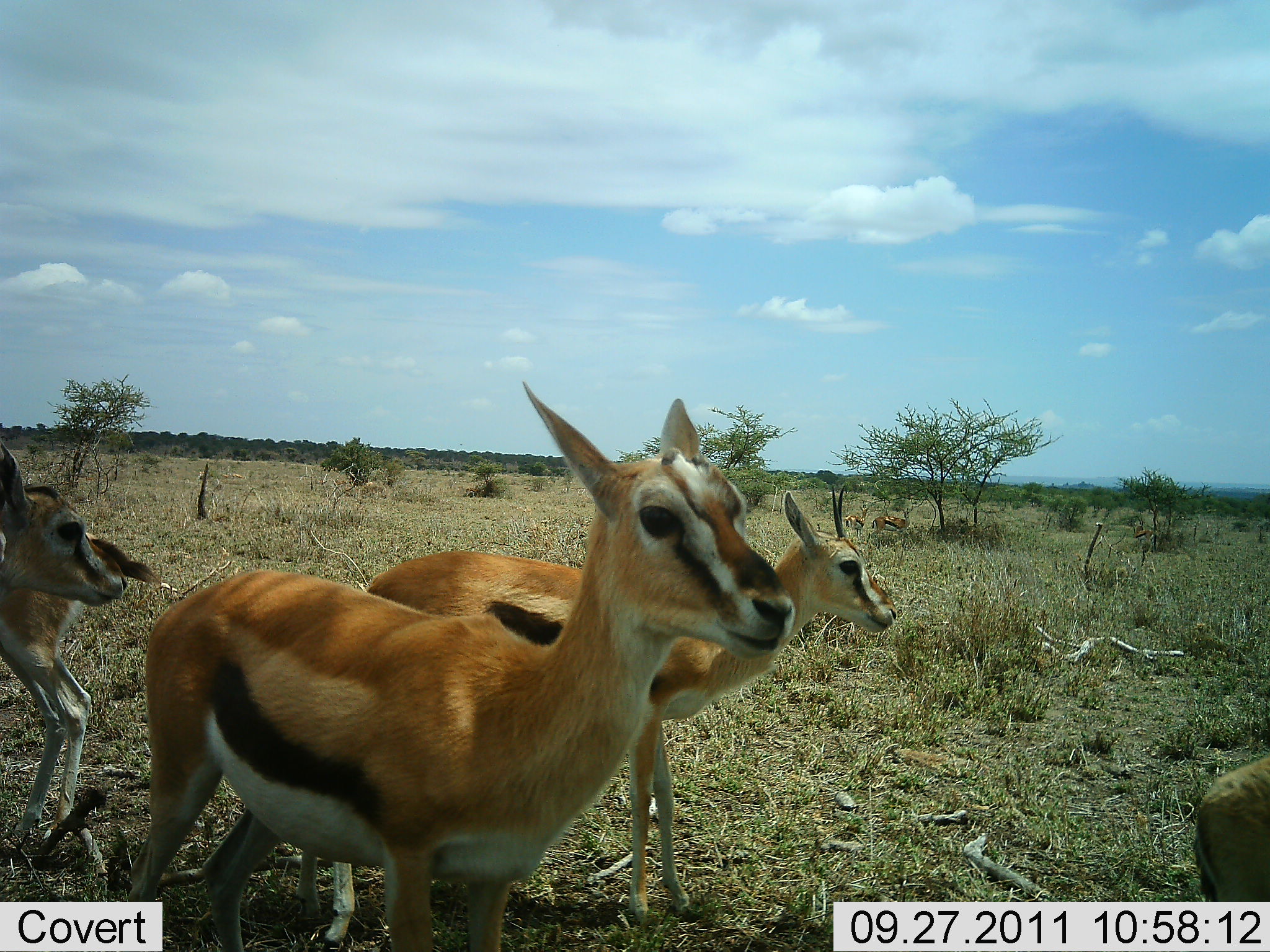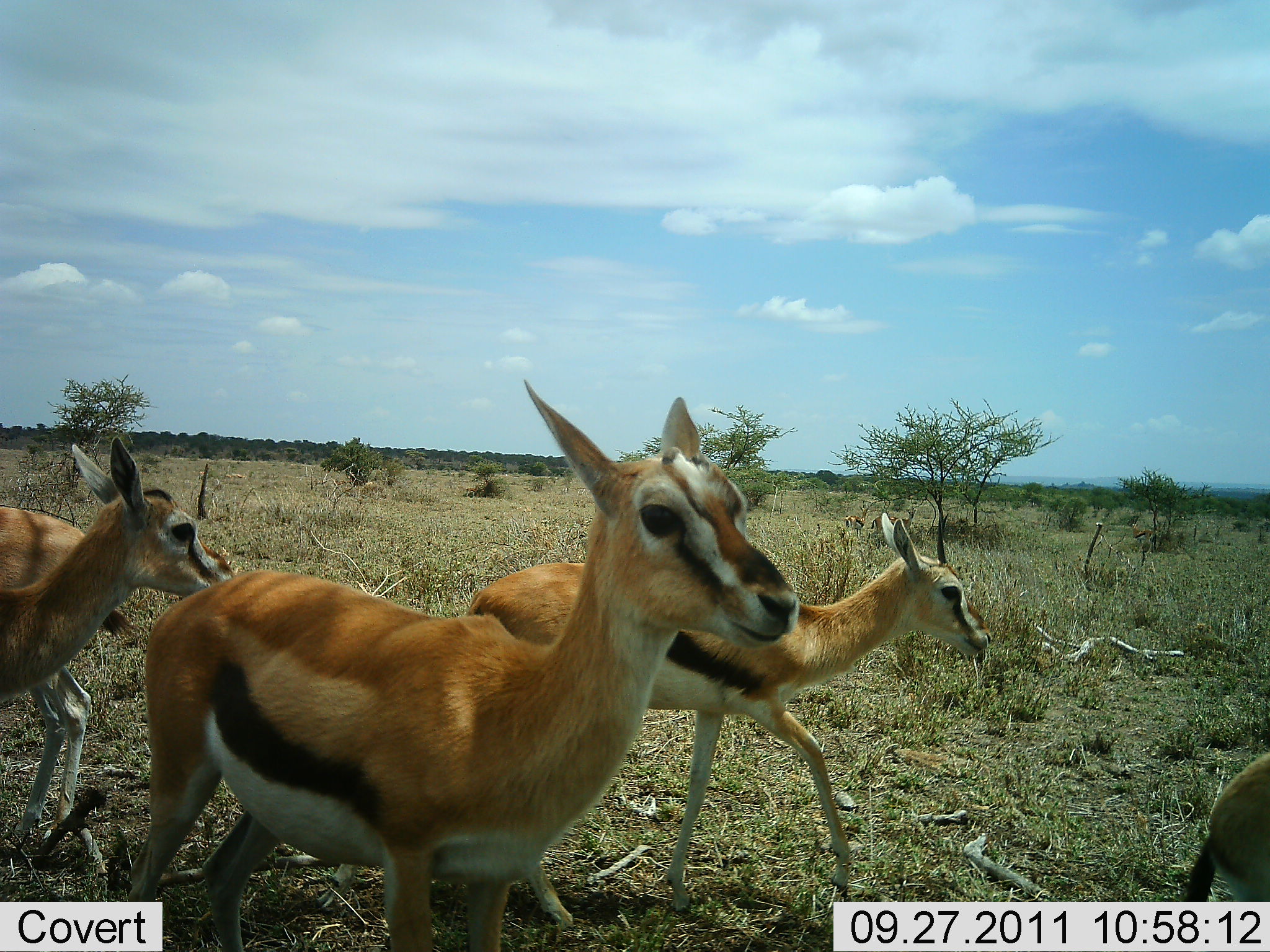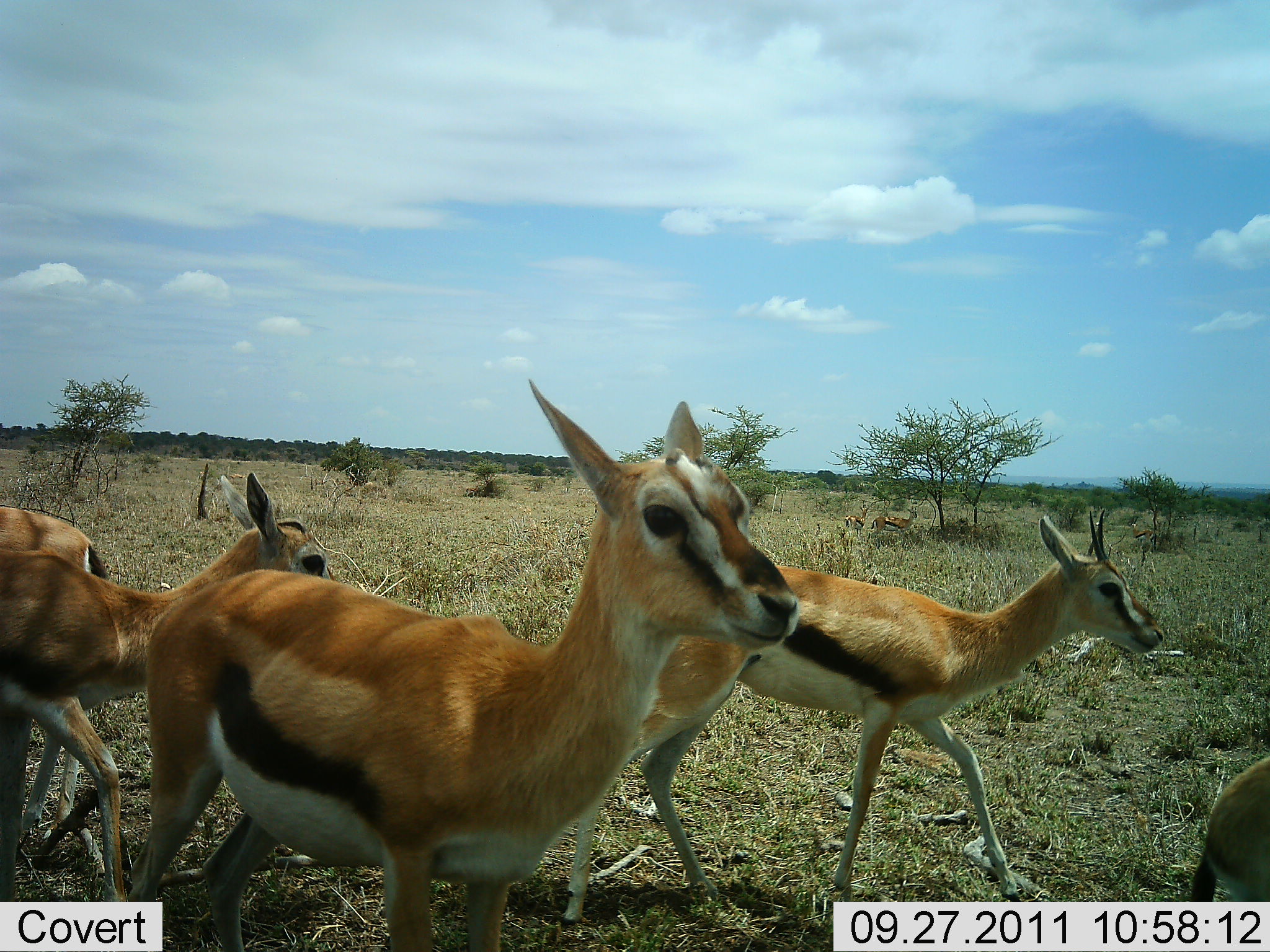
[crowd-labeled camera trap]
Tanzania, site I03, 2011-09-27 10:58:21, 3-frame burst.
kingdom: Animalia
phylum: Chordata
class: Mammalia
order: Artiodactyla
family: Bovidae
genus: Eudorcas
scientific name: Eudorcas thomsonii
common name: thomson's gazelle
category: gazellethomsons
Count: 5.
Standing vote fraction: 57%.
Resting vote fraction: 0%.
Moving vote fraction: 71%.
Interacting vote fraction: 0%.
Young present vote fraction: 0%.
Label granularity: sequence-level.